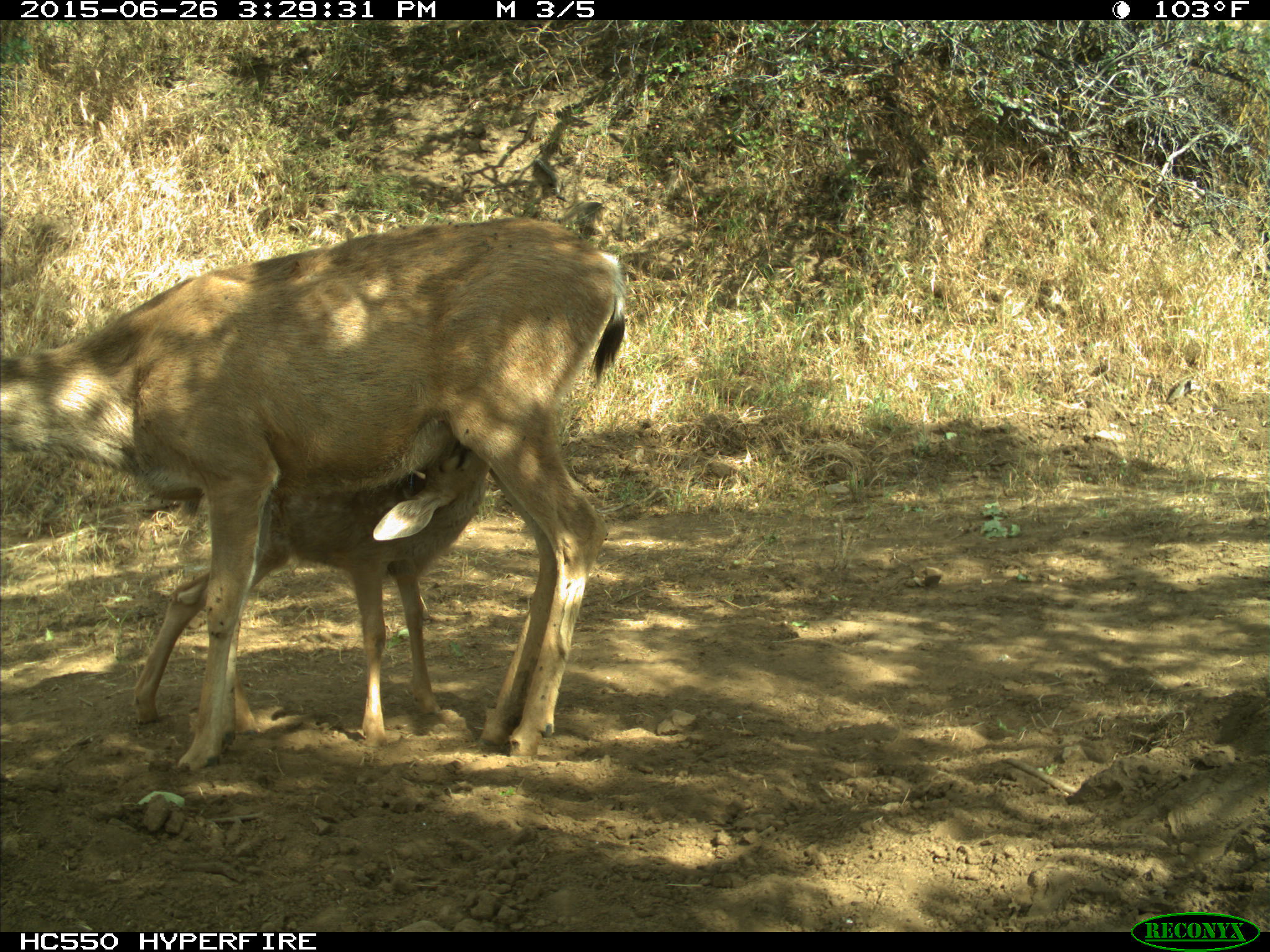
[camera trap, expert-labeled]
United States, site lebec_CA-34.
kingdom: Animalia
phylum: Chordata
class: Mammalia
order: Artiodactyla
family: Cervidae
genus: Odocoileus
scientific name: Odocoileus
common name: deer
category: unidentified deer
Unidentified deer (deer) (Odocoileus).